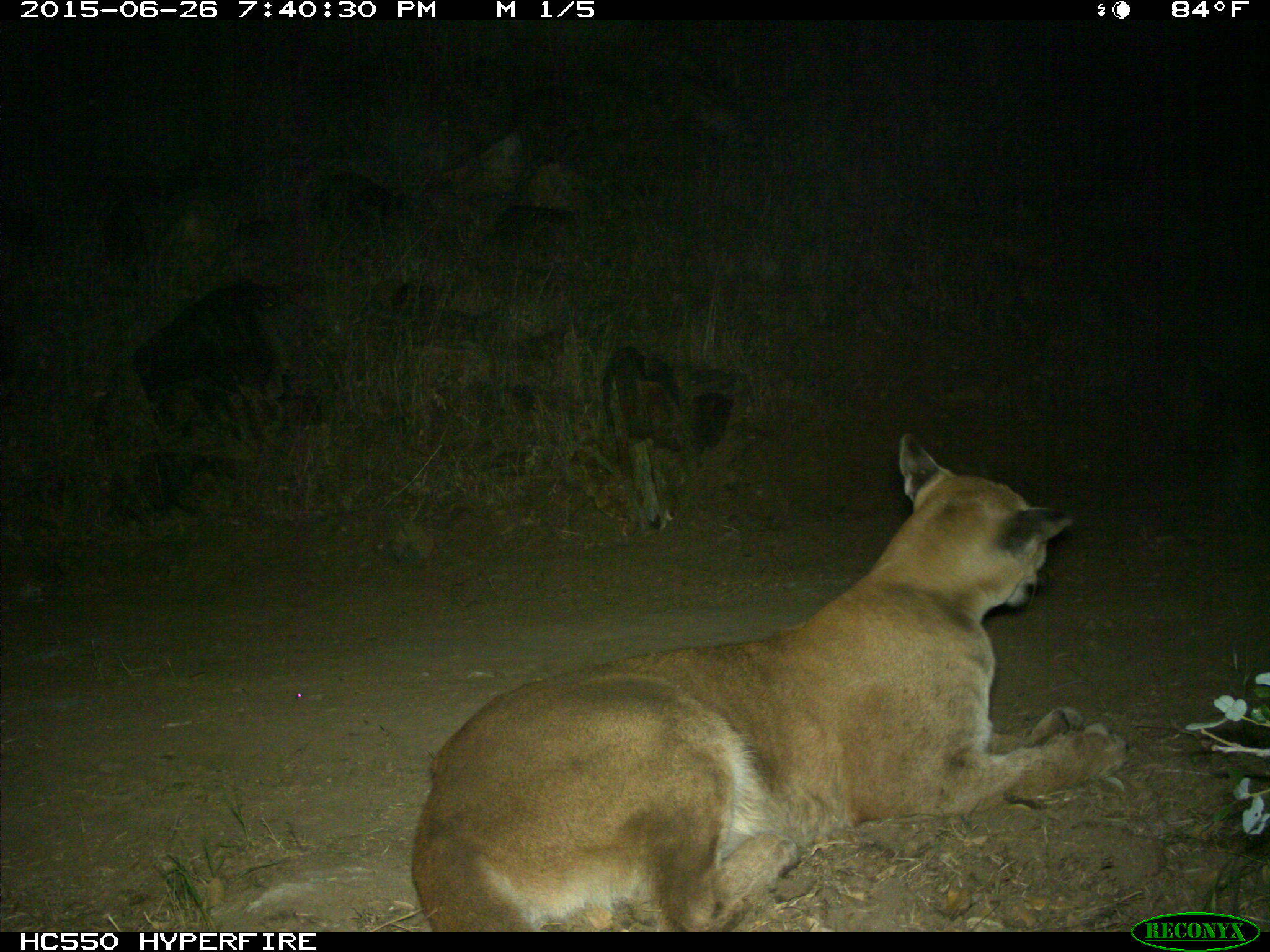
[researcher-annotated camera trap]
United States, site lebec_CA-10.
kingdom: Animalia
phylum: Chordata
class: Mammalia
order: Carnivora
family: Felidae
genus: Puma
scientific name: Puma concolor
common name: mountain lion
Puma concolor (mountain lion).